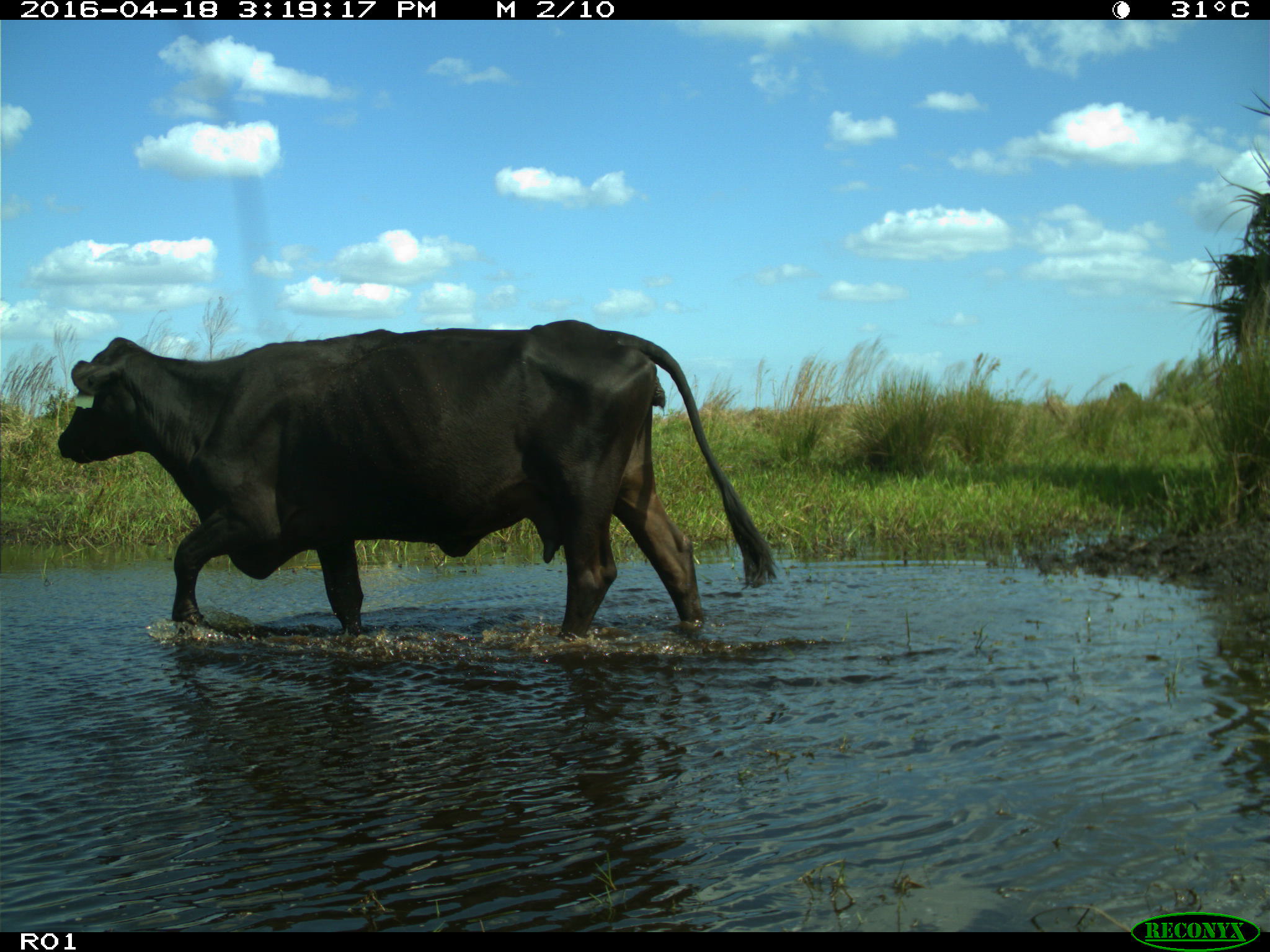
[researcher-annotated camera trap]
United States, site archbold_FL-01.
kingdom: Animalia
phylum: Chordata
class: Mammalia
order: Artiodactyla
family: Bovidae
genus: Bos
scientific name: Bos taurus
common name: domestic cow